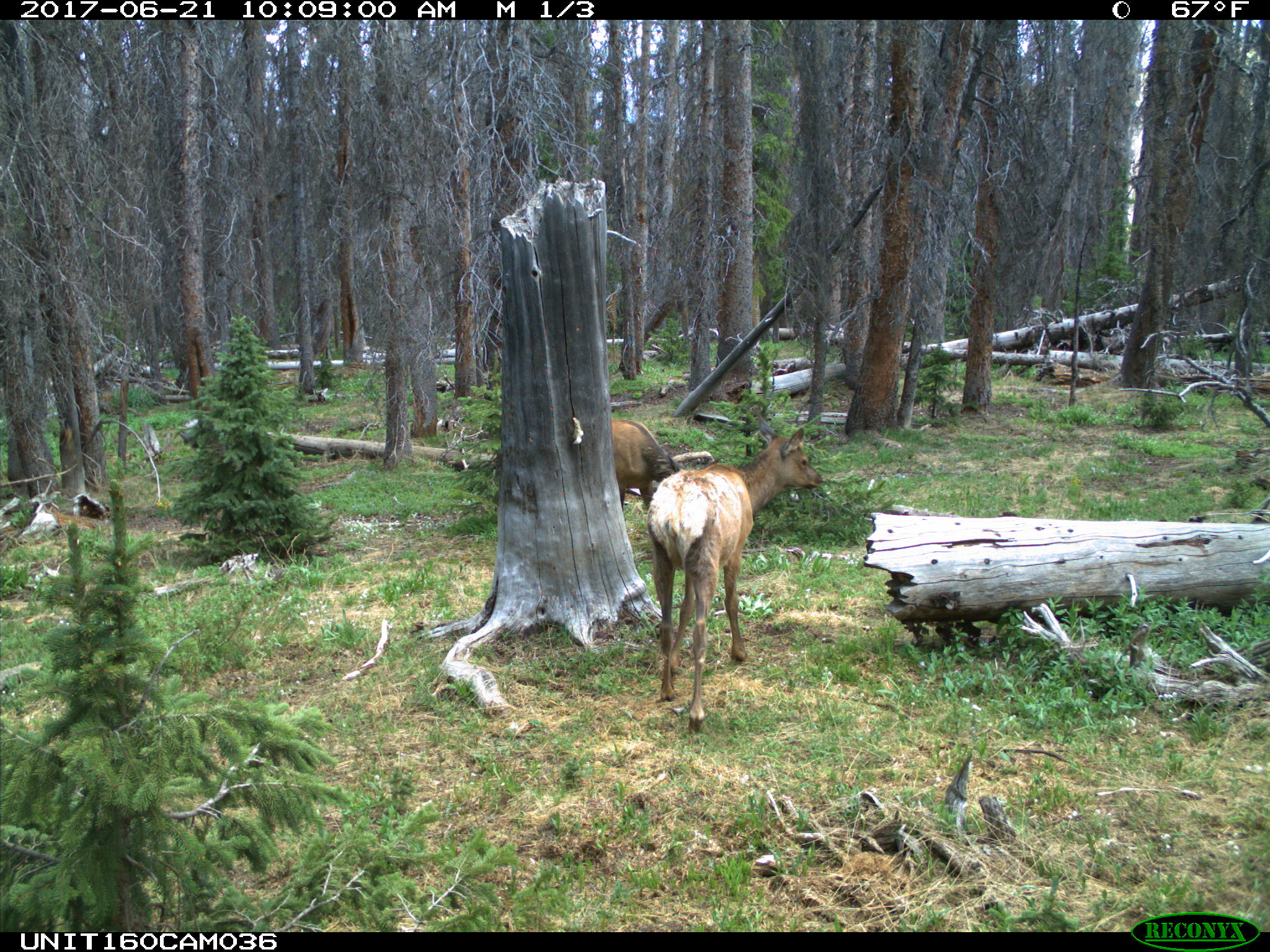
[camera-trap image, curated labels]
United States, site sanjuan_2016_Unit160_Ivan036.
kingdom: Animalia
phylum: Chordata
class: Mammalia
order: Artiodactyla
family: Cervidae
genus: Cervus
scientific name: Cervus elaphus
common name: red deer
Cervus elaphus (red deer).